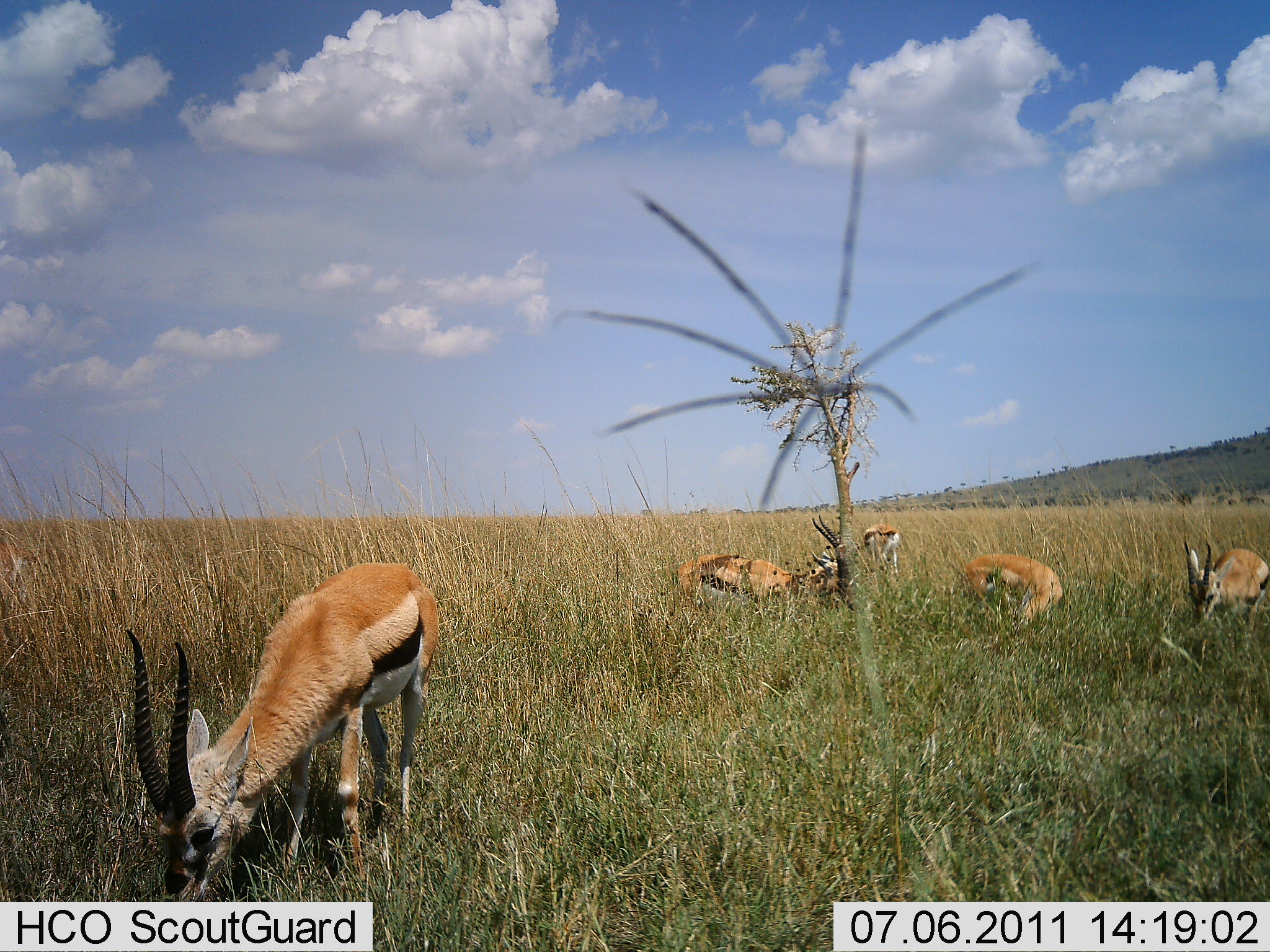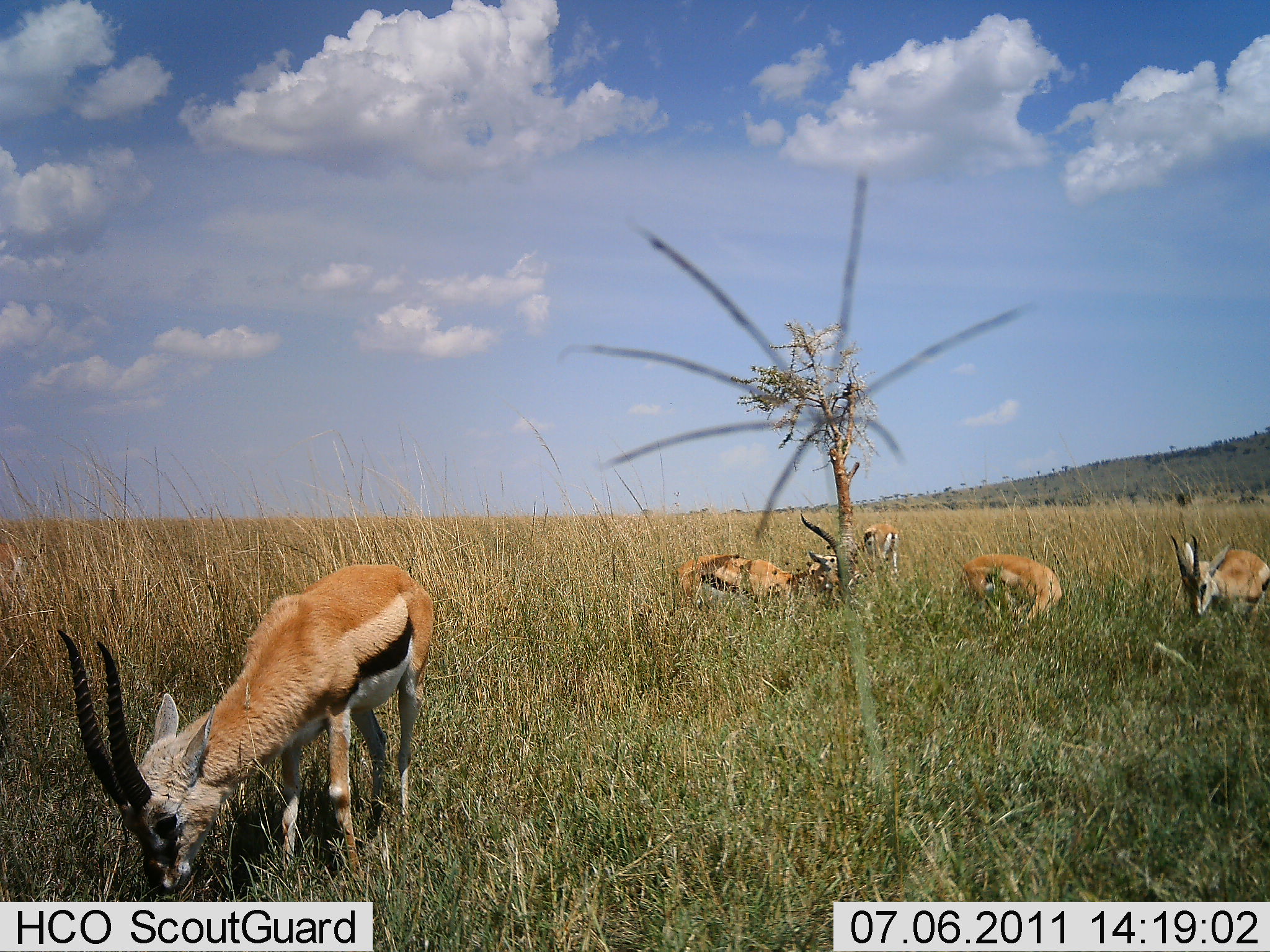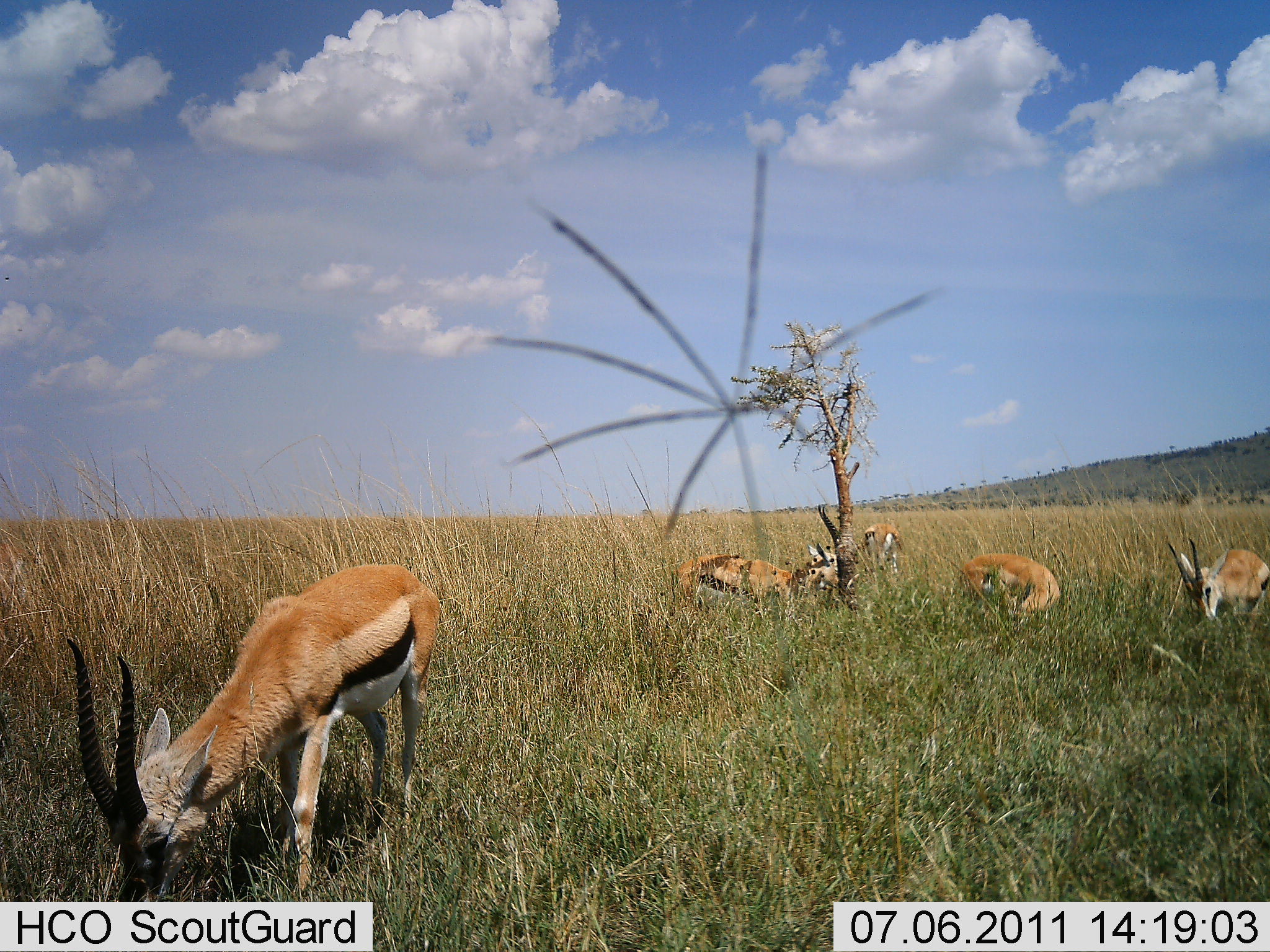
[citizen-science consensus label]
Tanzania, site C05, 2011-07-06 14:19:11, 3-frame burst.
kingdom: Animalia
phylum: Chordata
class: Mammalia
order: Artiodactyla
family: Bovidae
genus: Eudorcas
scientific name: Eudorcas thomsonii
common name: thomson's gazelle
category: gazellethomsons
Gazellethomsons (thomson's gazelle) (Eudorcas thomsonii), count 5. Behavior (volunteer vote fractions): standing 15%, resting 0%, moving 0%, interacting 0%. Young present (vote fraction): 0%. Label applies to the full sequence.